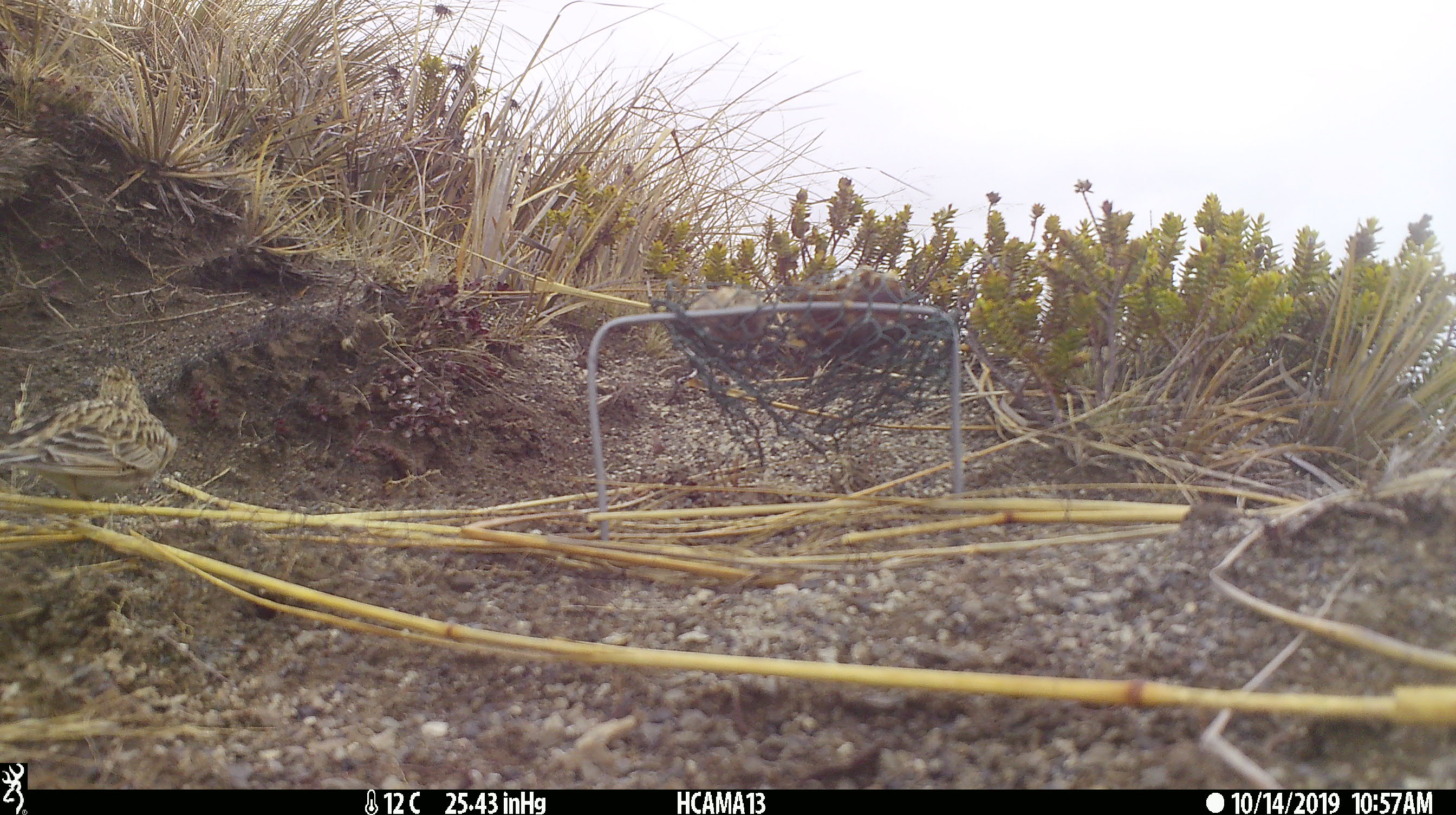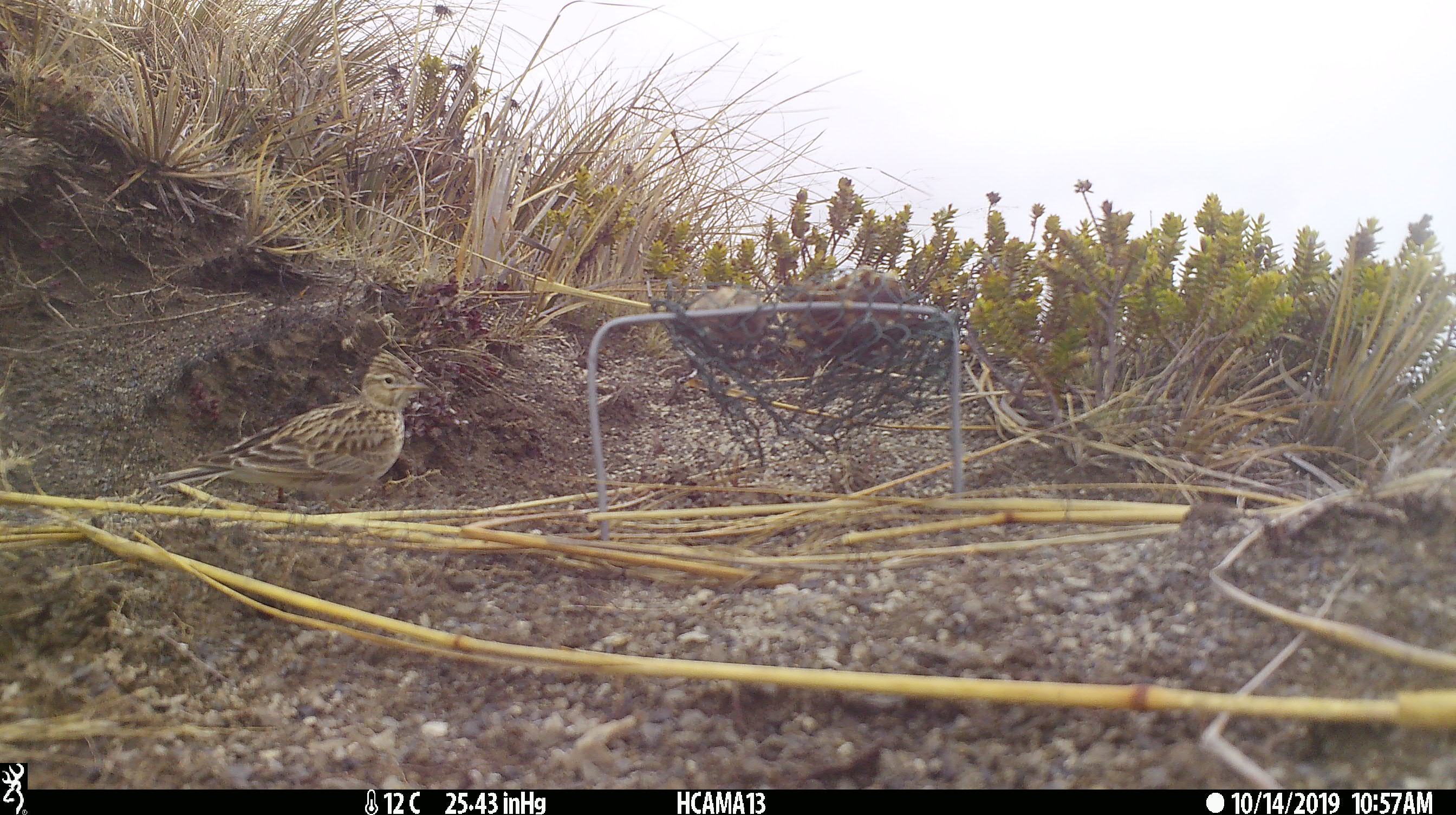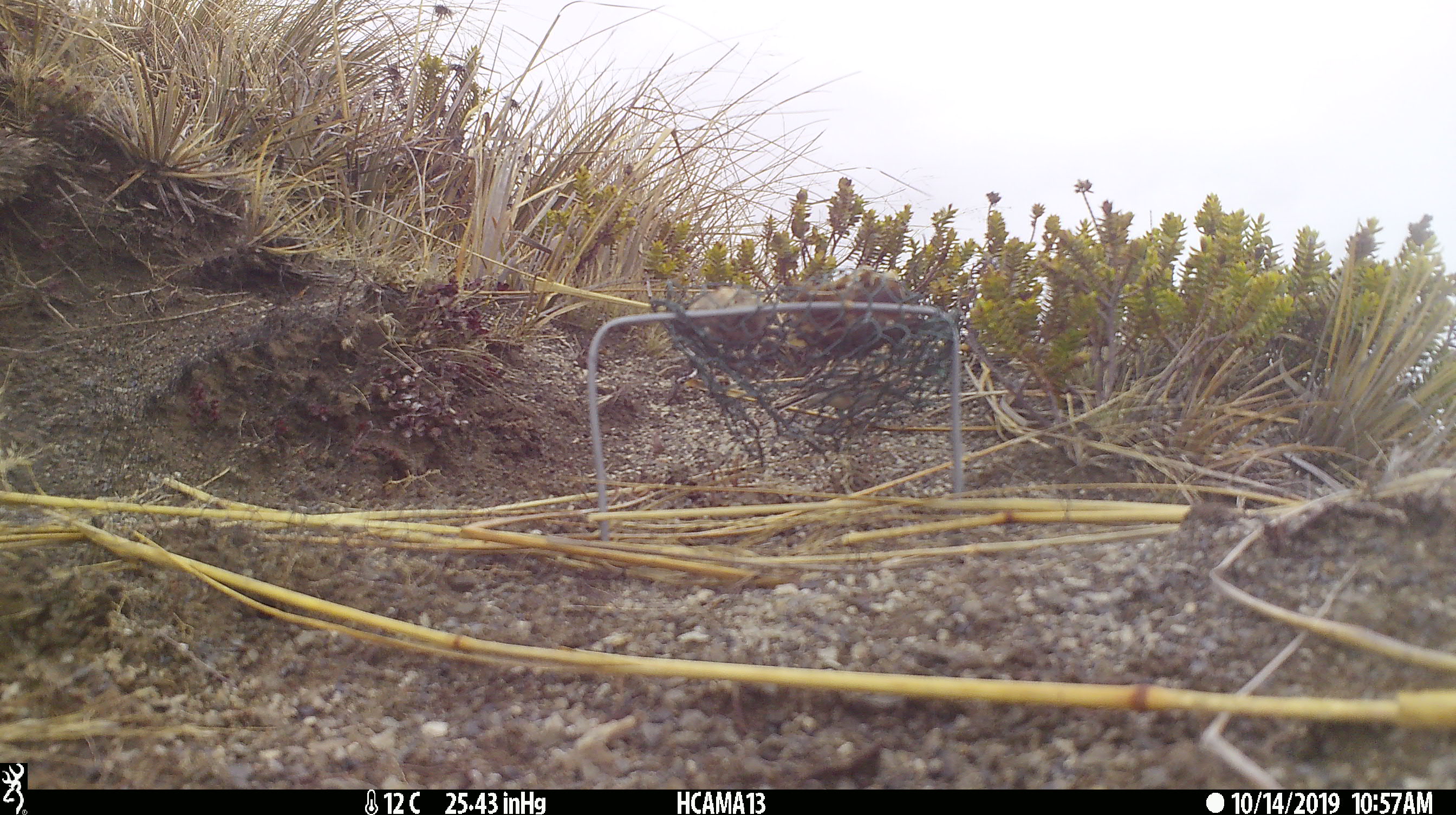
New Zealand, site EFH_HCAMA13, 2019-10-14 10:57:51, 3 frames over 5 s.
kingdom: Animalia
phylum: Chordata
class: Aves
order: Passeriformes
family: Motacillidae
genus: Anthus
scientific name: Anthus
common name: pipit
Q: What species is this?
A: Pipit (Anthus).